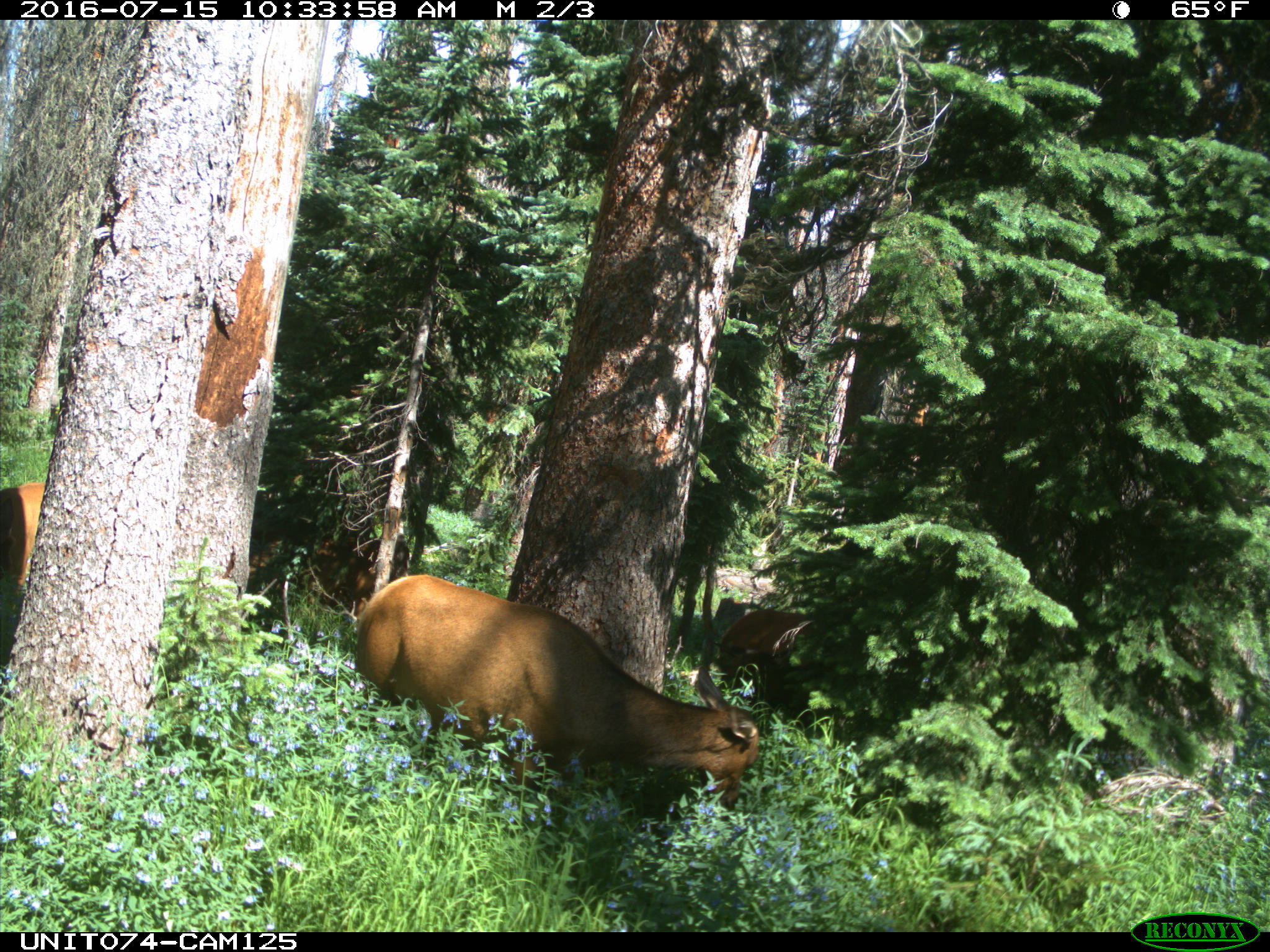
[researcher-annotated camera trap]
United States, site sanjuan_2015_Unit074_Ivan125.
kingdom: Animalia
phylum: Chordata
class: Mammalia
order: Artiodactyla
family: Cervidae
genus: Cervus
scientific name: Cervus elaphus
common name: red deer